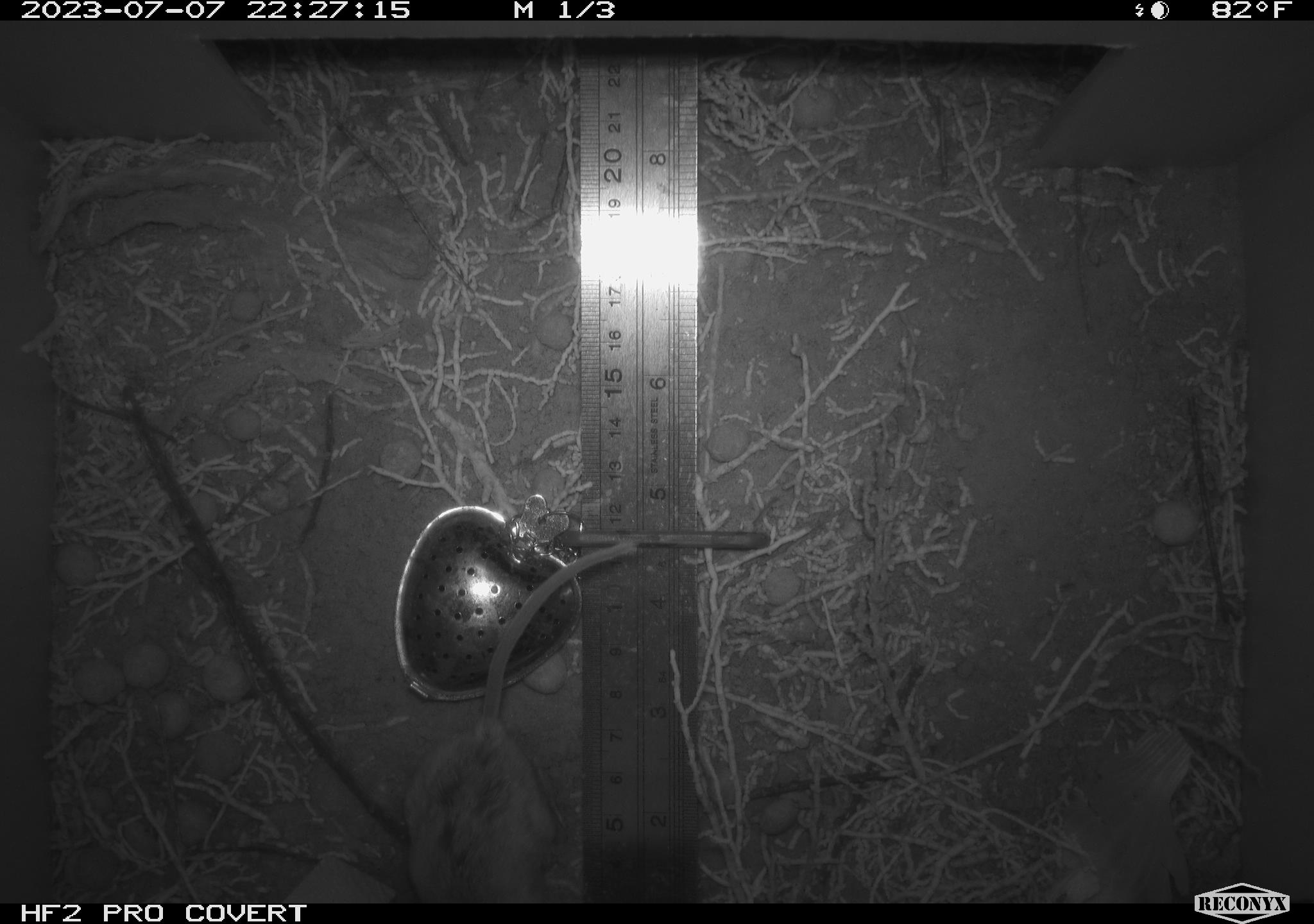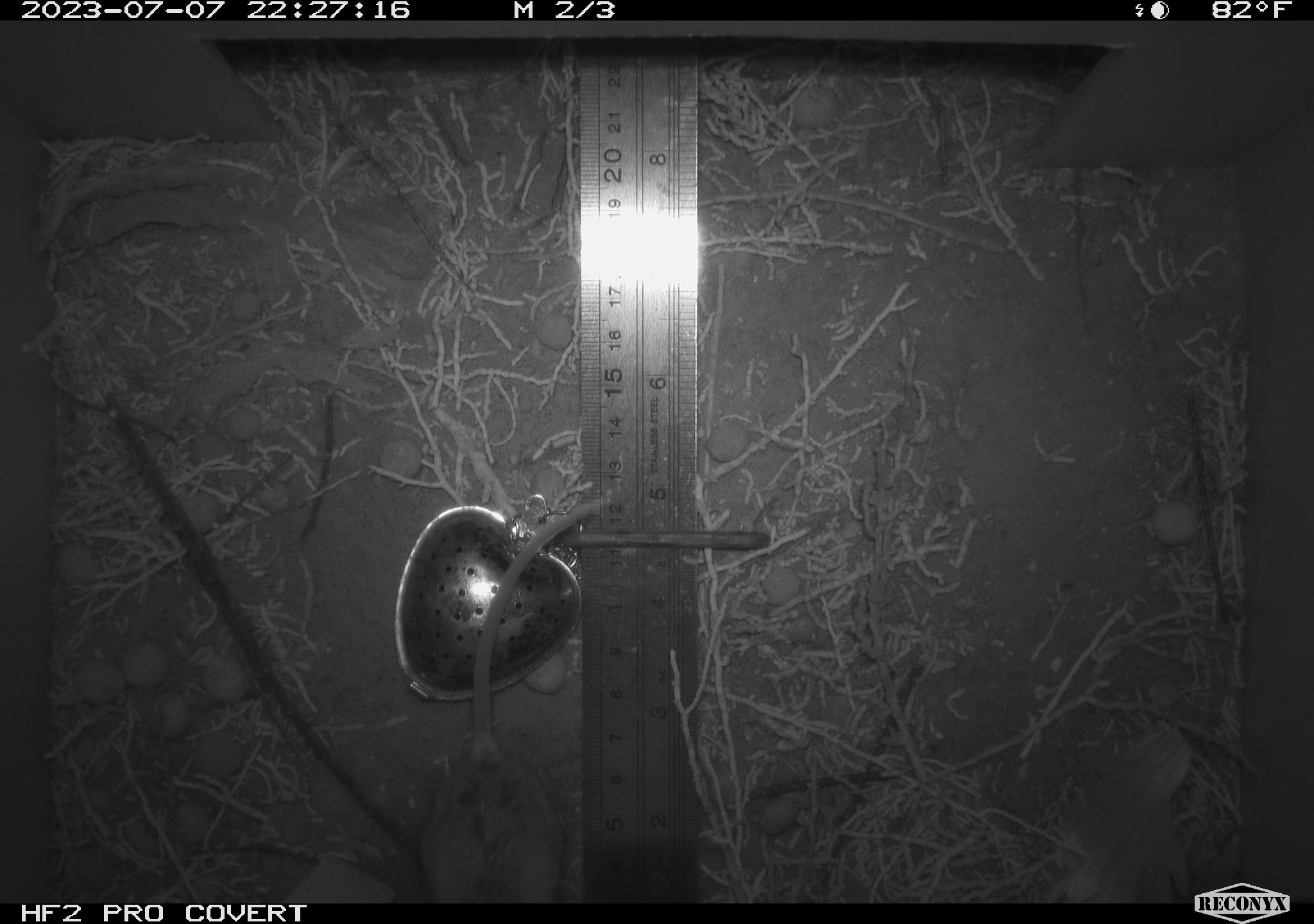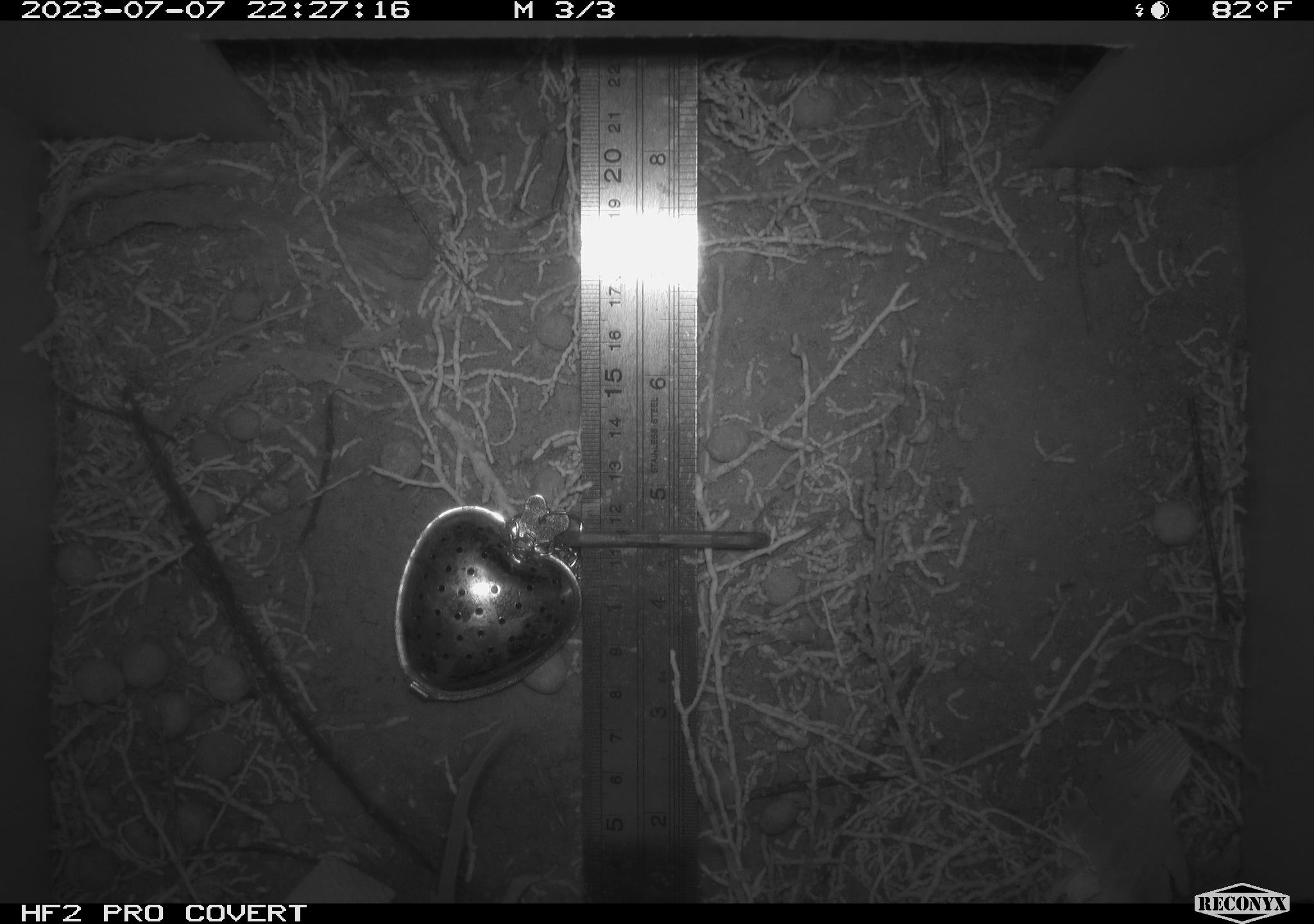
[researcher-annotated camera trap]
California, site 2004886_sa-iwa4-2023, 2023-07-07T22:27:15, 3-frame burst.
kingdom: Animalia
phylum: Chordata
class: Mammalia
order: Rodentia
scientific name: Rodentia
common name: mouse species